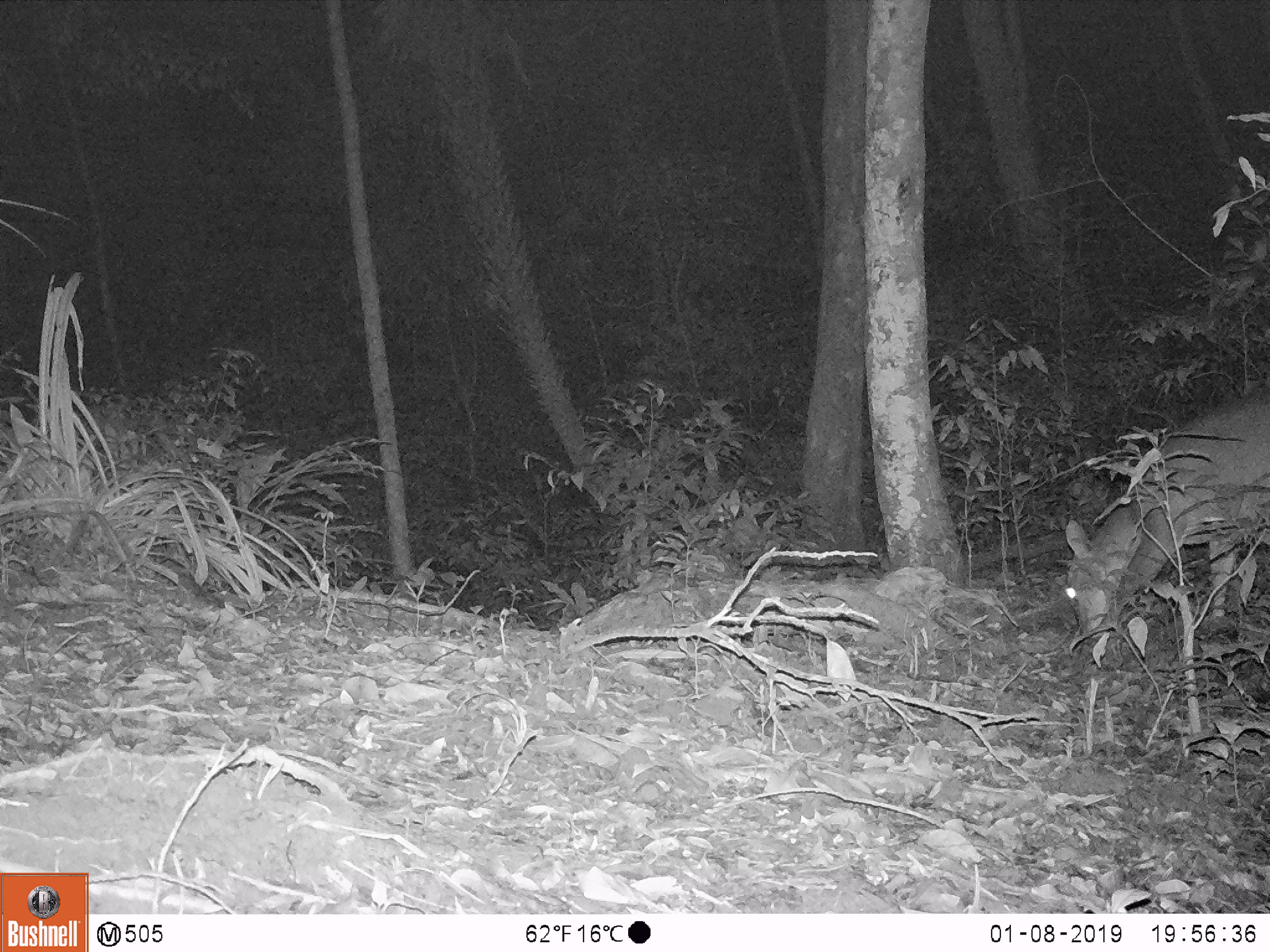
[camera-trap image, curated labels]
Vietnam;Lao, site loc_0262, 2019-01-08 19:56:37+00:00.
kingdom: Animalia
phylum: Chordata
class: Mammalia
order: Artiodactyla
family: Cervidae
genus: Muntiacus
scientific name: Muntiacus vuquangensis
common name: large-antlered muntjac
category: large antlered muntjac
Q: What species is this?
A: Large antlered muntjac (large-antlered muntjac) (Muntiacus vuquangensis).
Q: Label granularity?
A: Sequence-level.